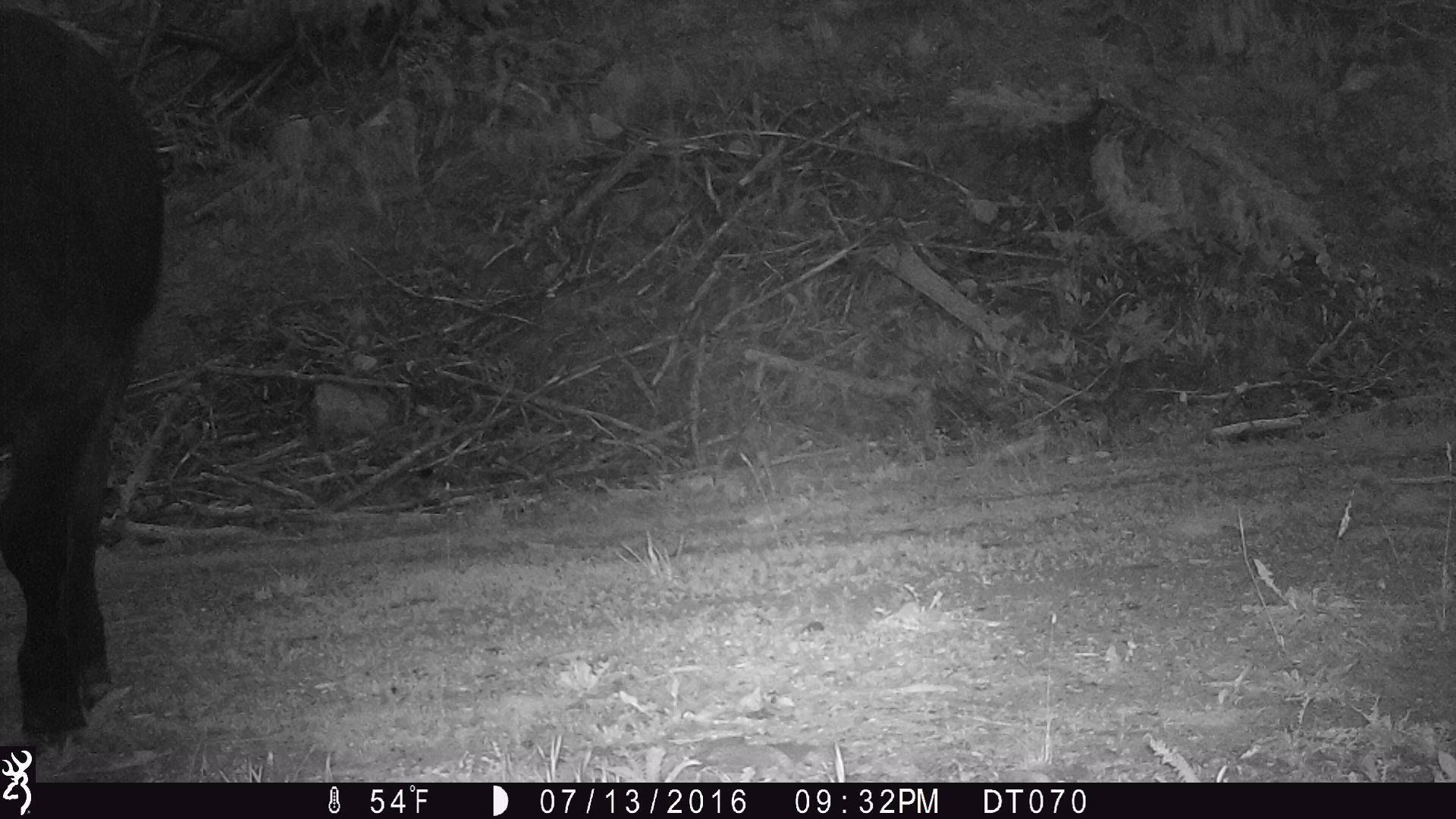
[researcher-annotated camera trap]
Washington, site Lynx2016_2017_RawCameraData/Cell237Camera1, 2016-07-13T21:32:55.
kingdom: Animalia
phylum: Chordata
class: Mammalia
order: Artiodactyla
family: Bovidae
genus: Bos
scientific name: Bos taurus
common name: domestic cattle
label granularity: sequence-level